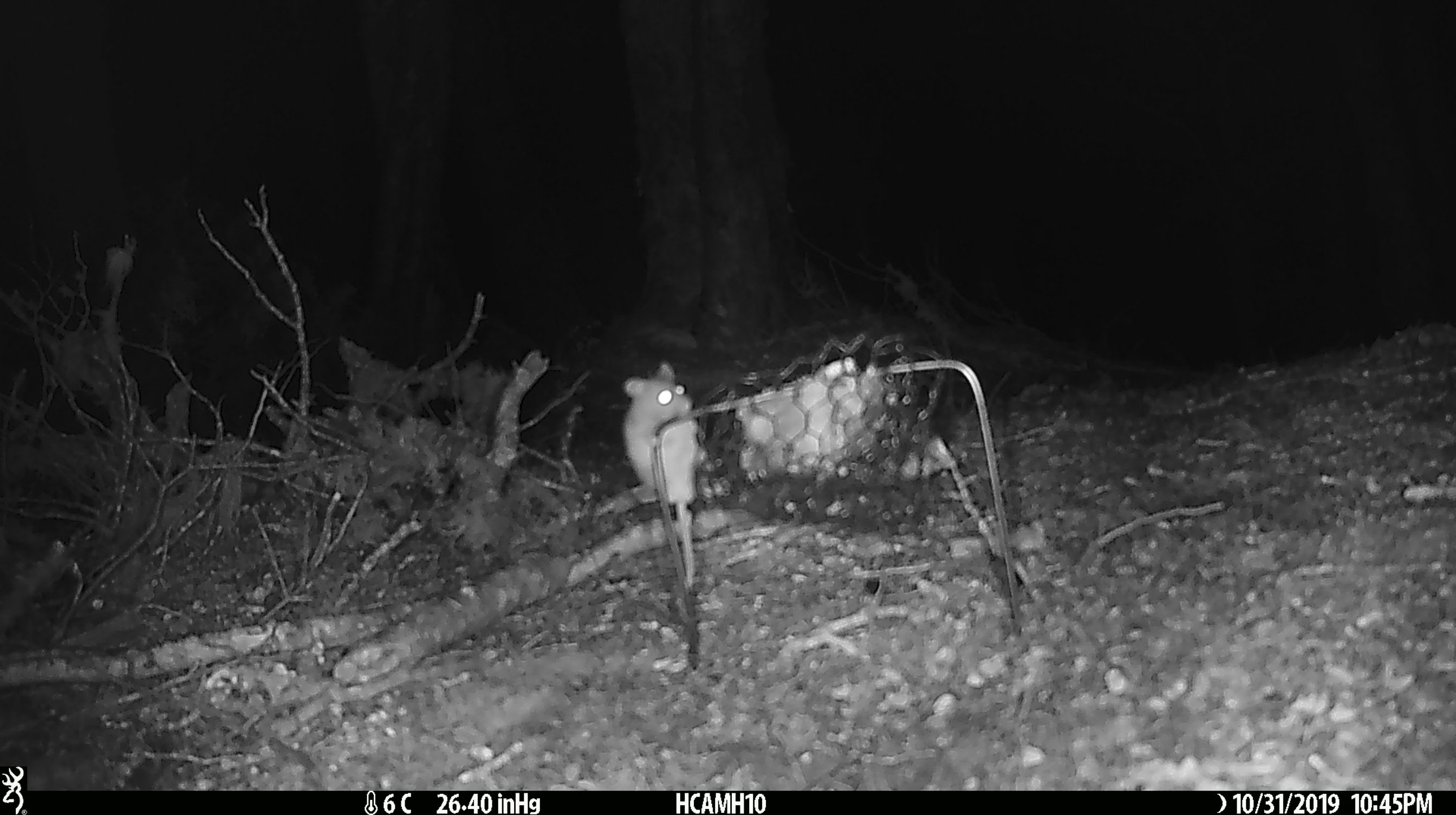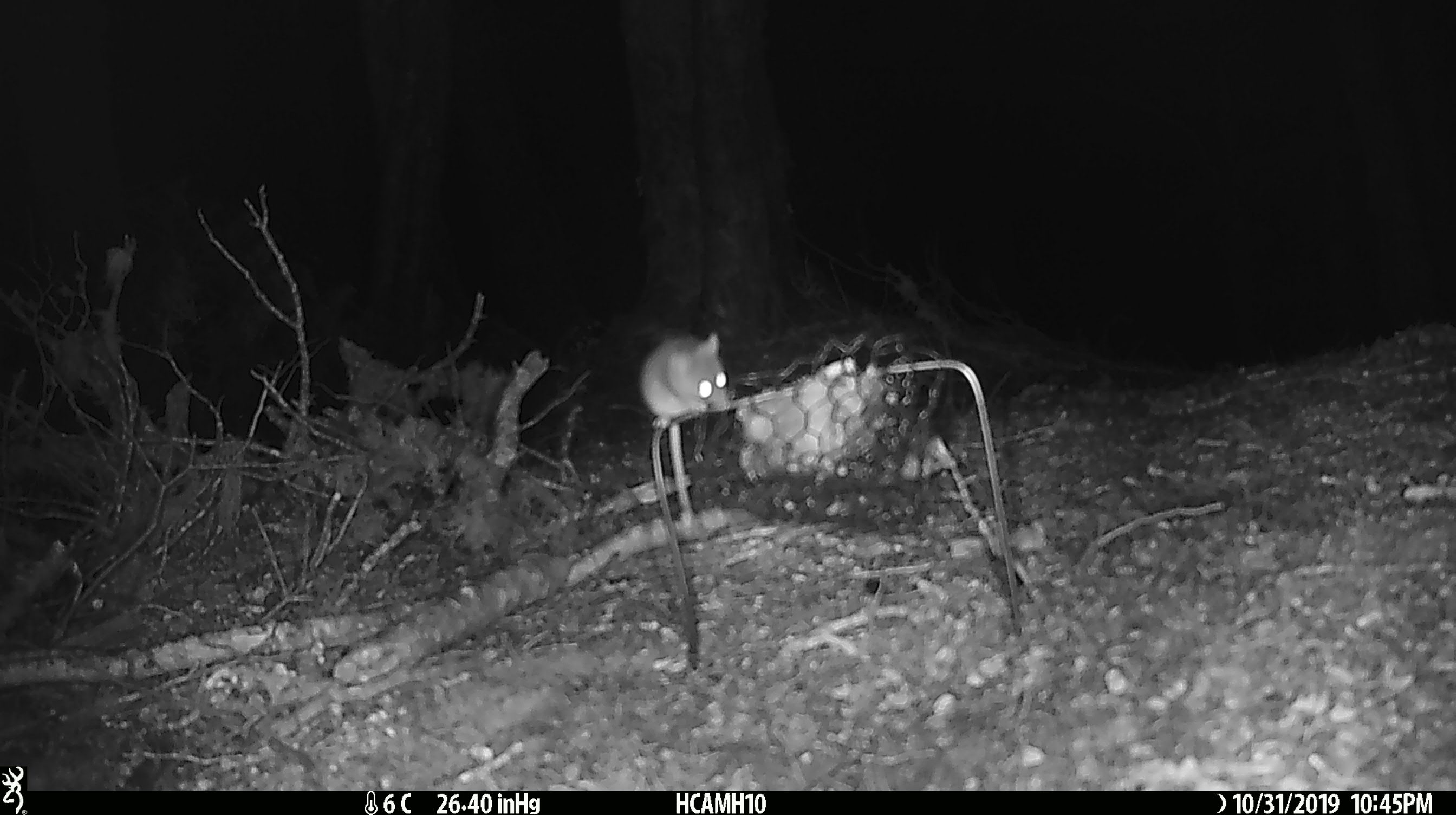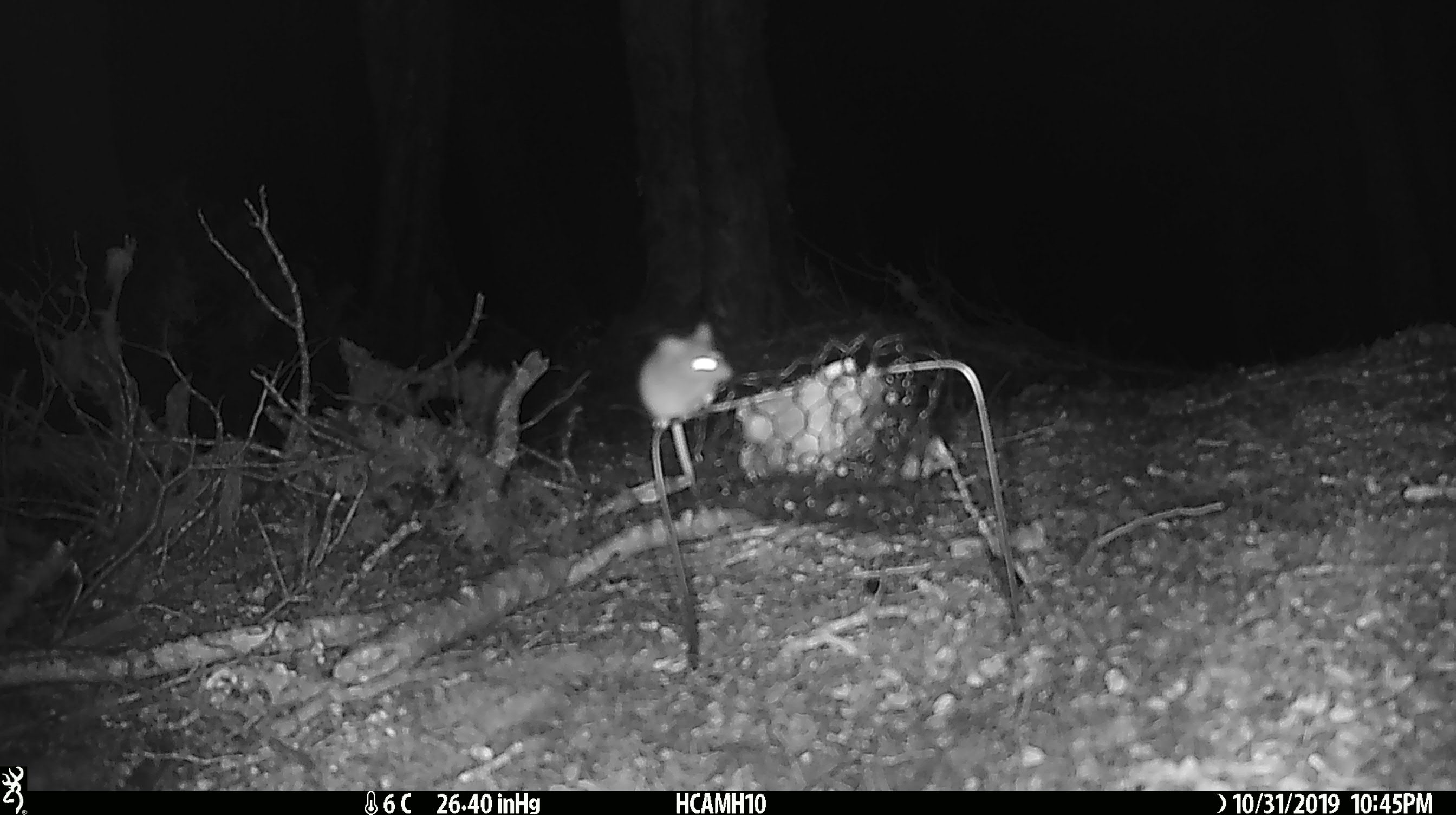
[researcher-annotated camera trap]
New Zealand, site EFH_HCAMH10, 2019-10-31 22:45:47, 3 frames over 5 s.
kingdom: Animalia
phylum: Chordata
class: Mammalia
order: Rodentia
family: Muridae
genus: Mus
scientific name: Mus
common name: mouse